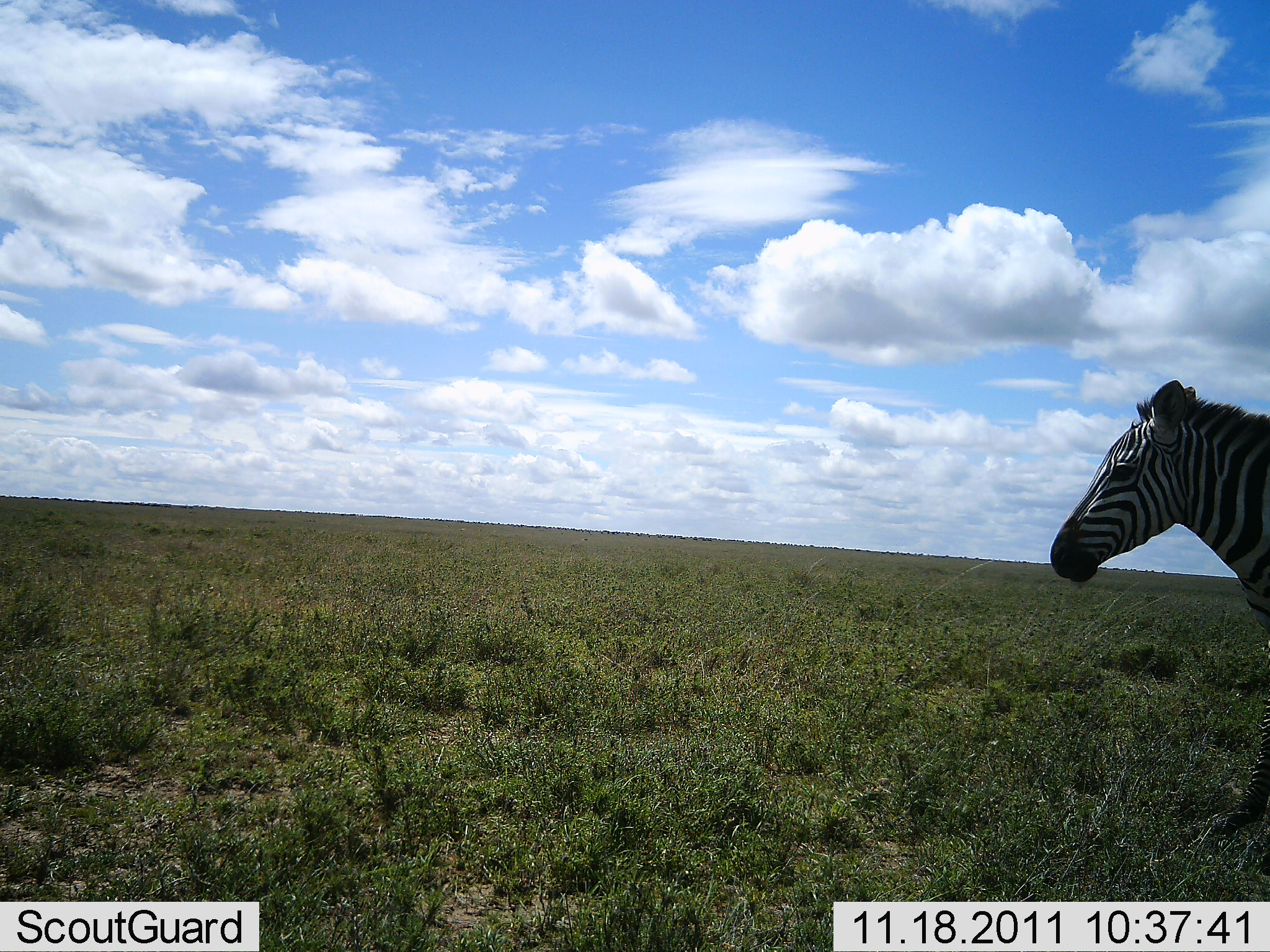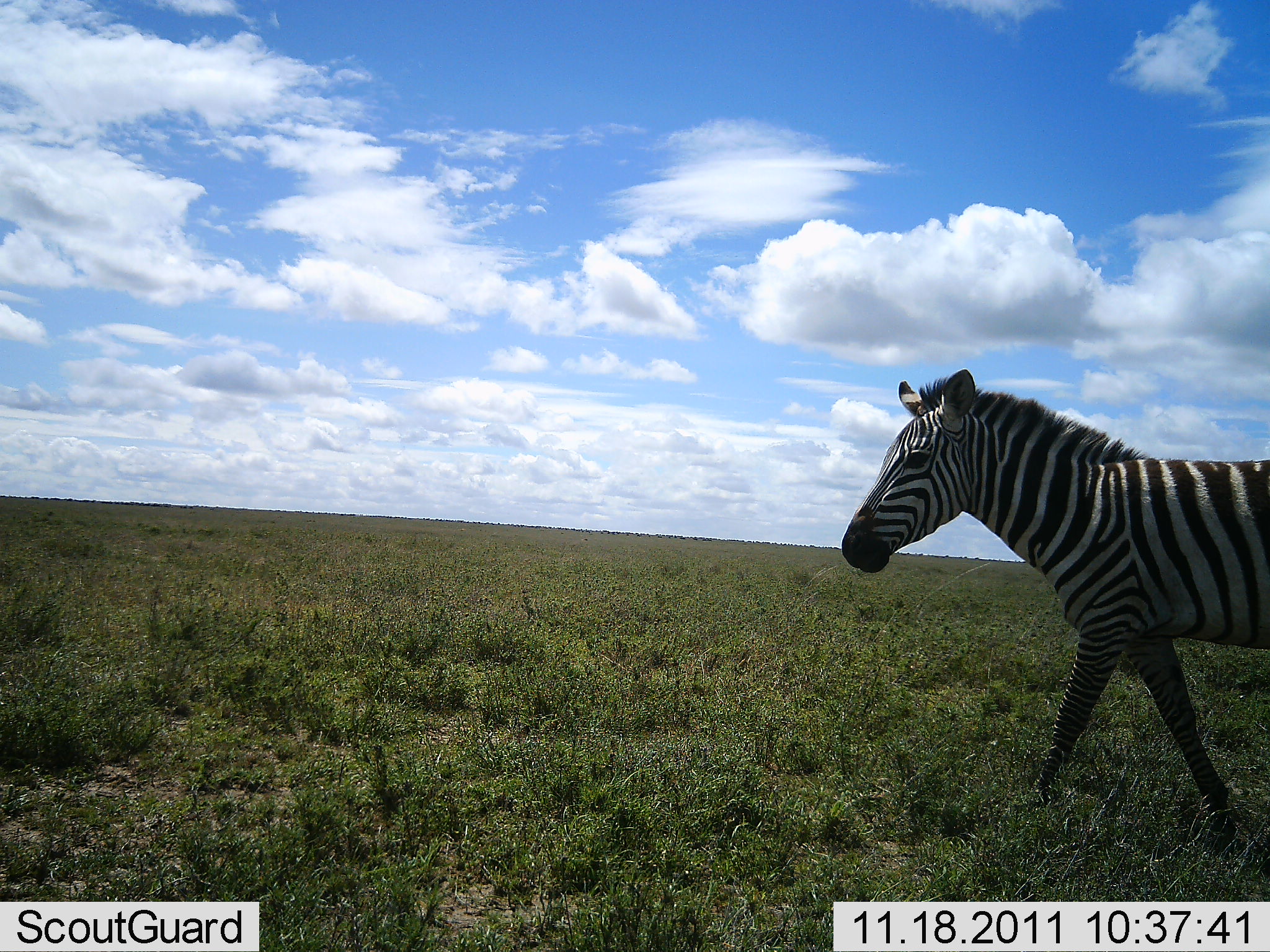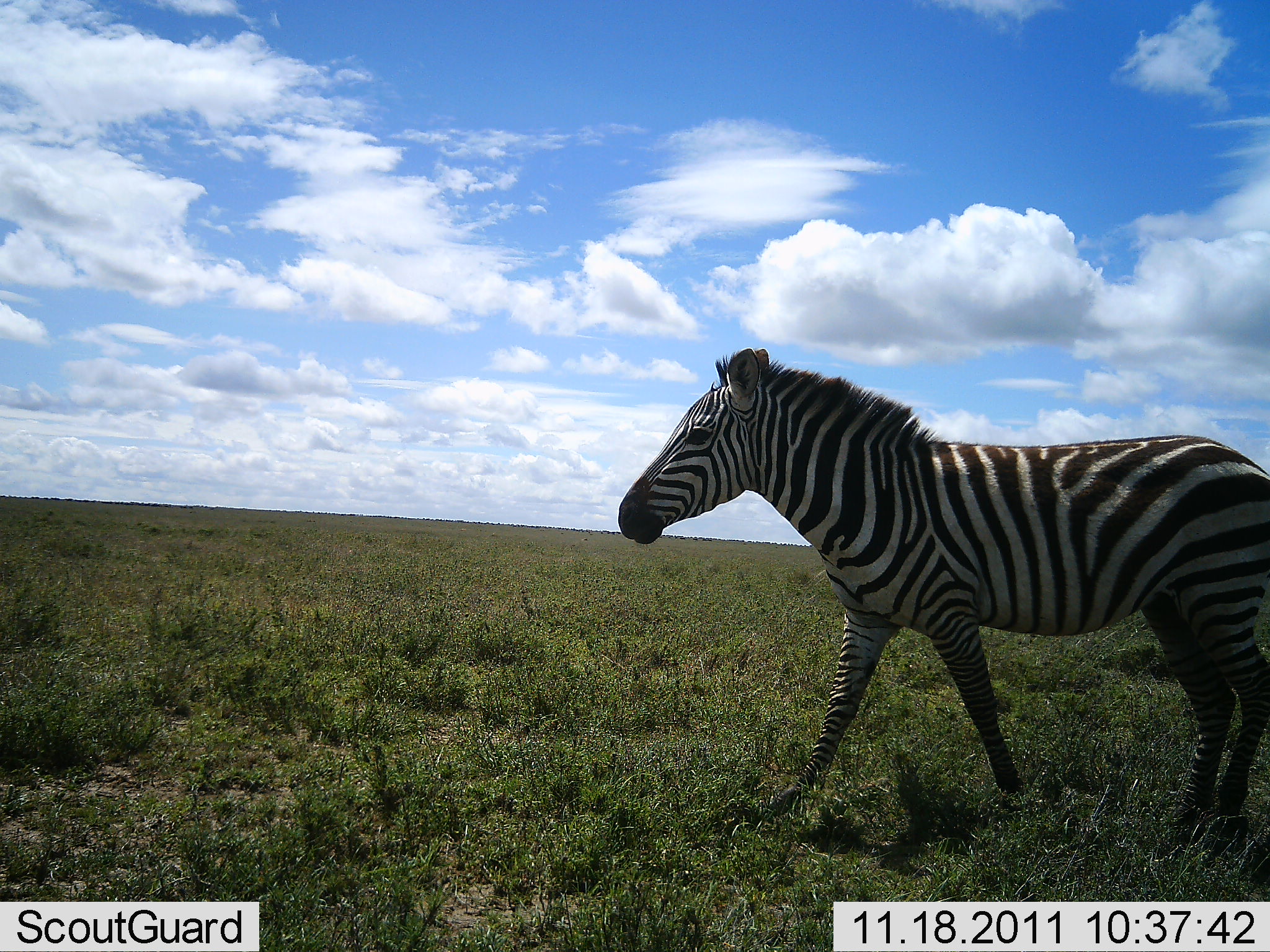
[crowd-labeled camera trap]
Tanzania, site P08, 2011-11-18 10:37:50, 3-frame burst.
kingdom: Animalia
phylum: Chordata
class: Mammalia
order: Perissodactyla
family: Equidae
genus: Equus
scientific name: Equus quagga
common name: plains zebra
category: zebra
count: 1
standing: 0%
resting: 0%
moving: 100%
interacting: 0%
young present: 0%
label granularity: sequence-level